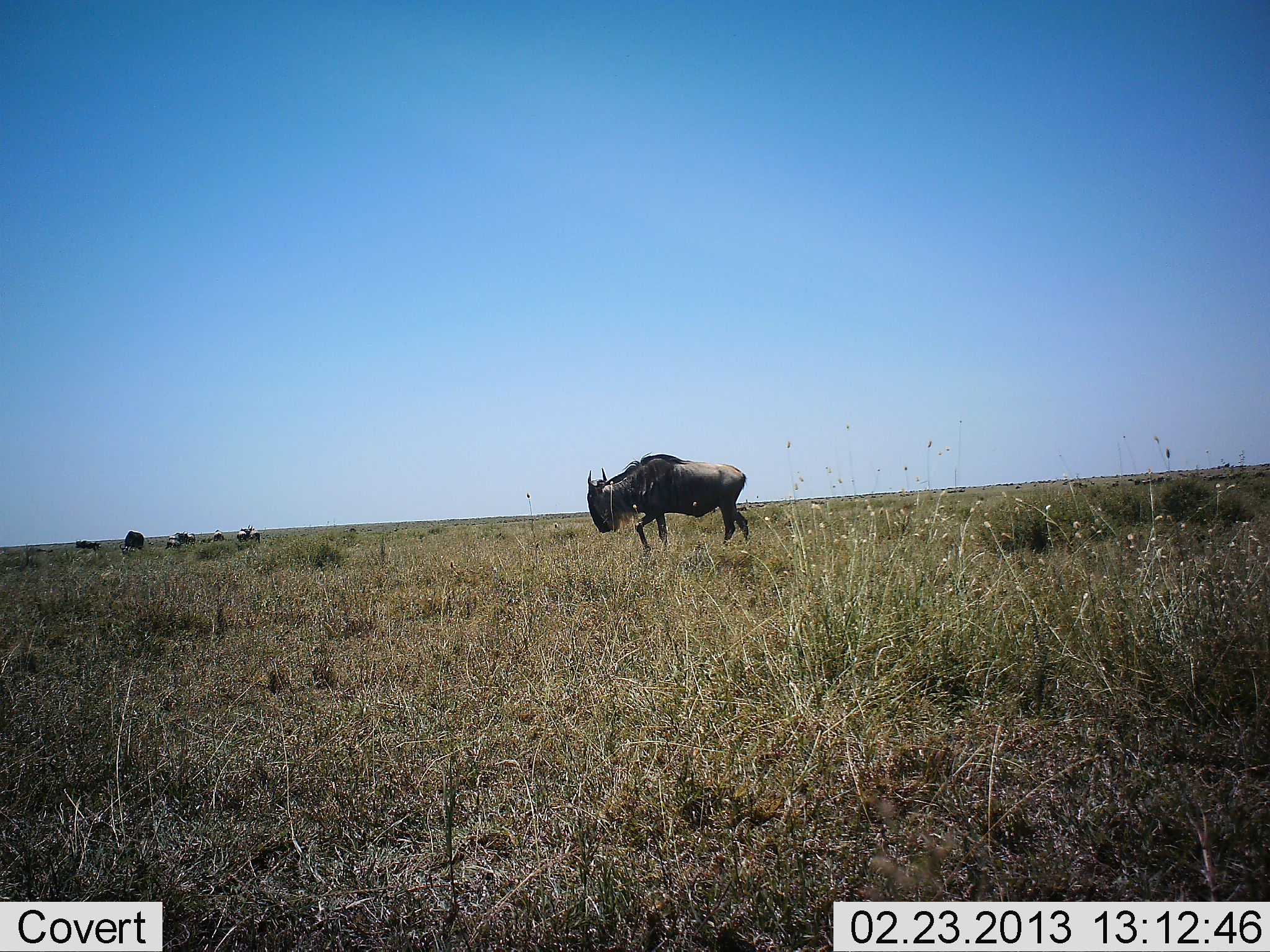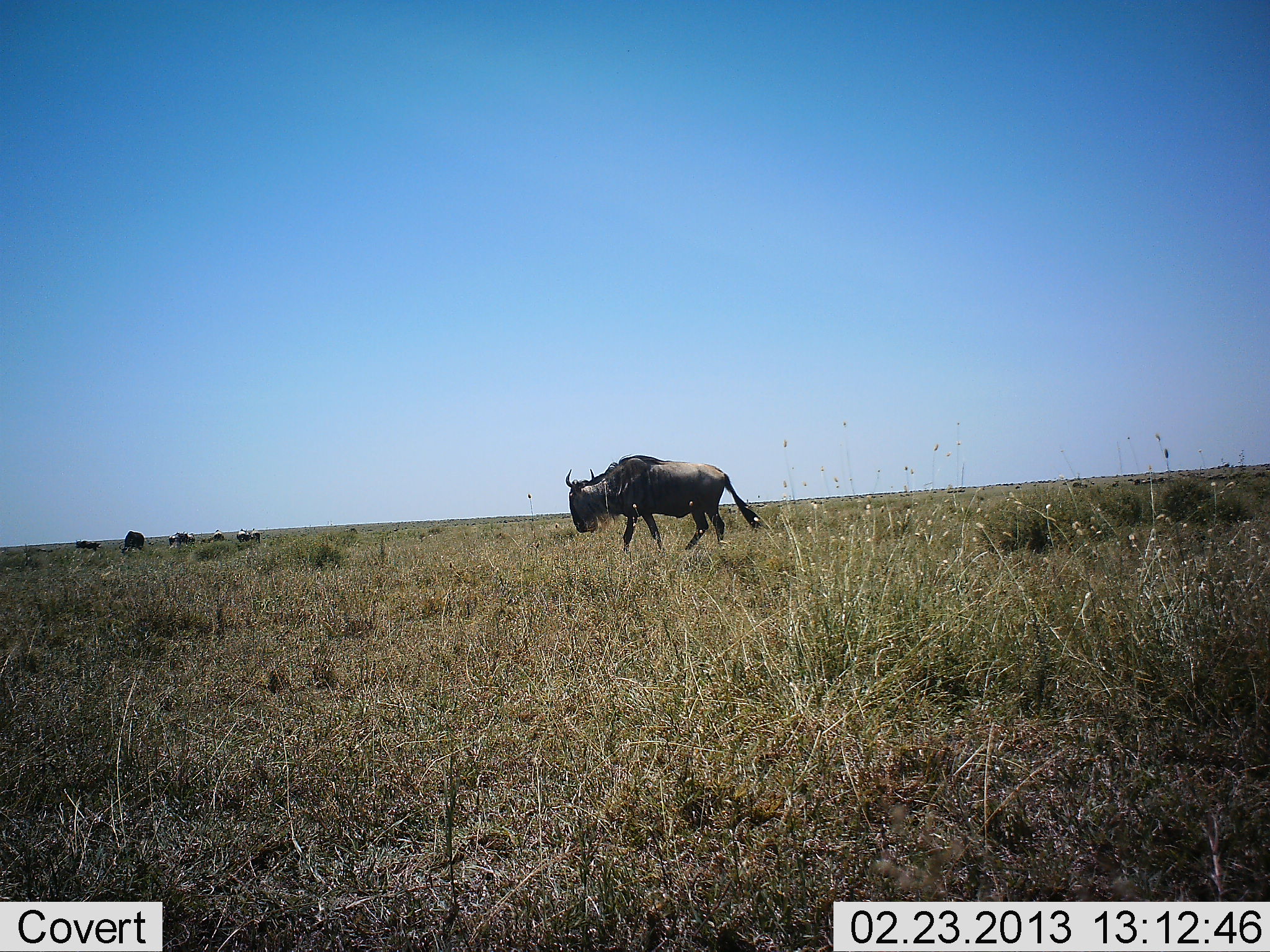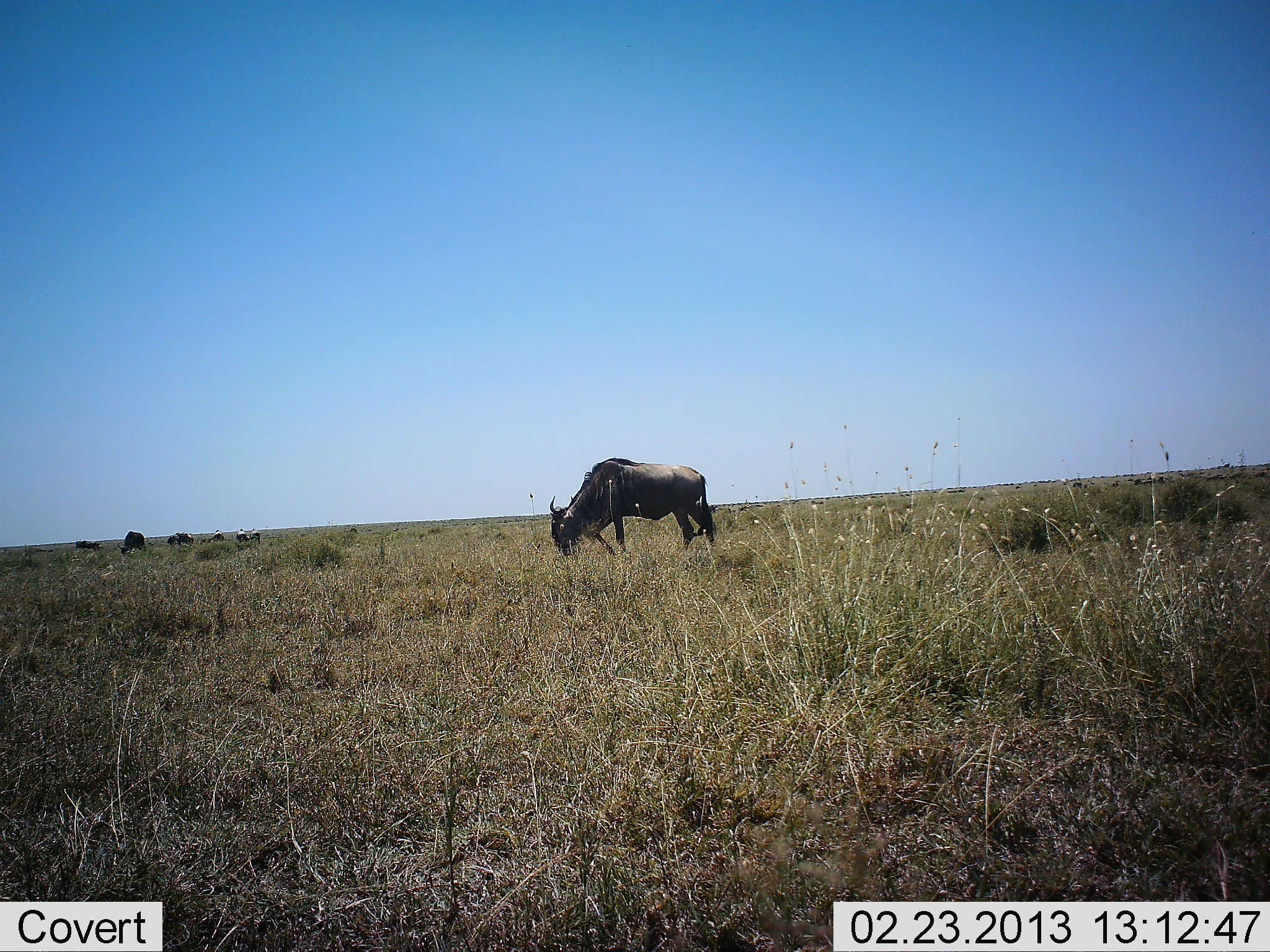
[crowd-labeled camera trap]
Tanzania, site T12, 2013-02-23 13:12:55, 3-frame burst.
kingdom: Animalia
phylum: Chordata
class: Mammalia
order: Artiodactyla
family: Bovidae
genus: Connochaetes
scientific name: Connochaetes taurinus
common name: blue wildebeest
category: wildebeest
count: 1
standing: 33%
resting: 7%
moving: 80%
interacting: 3%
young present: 0%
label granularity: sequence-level